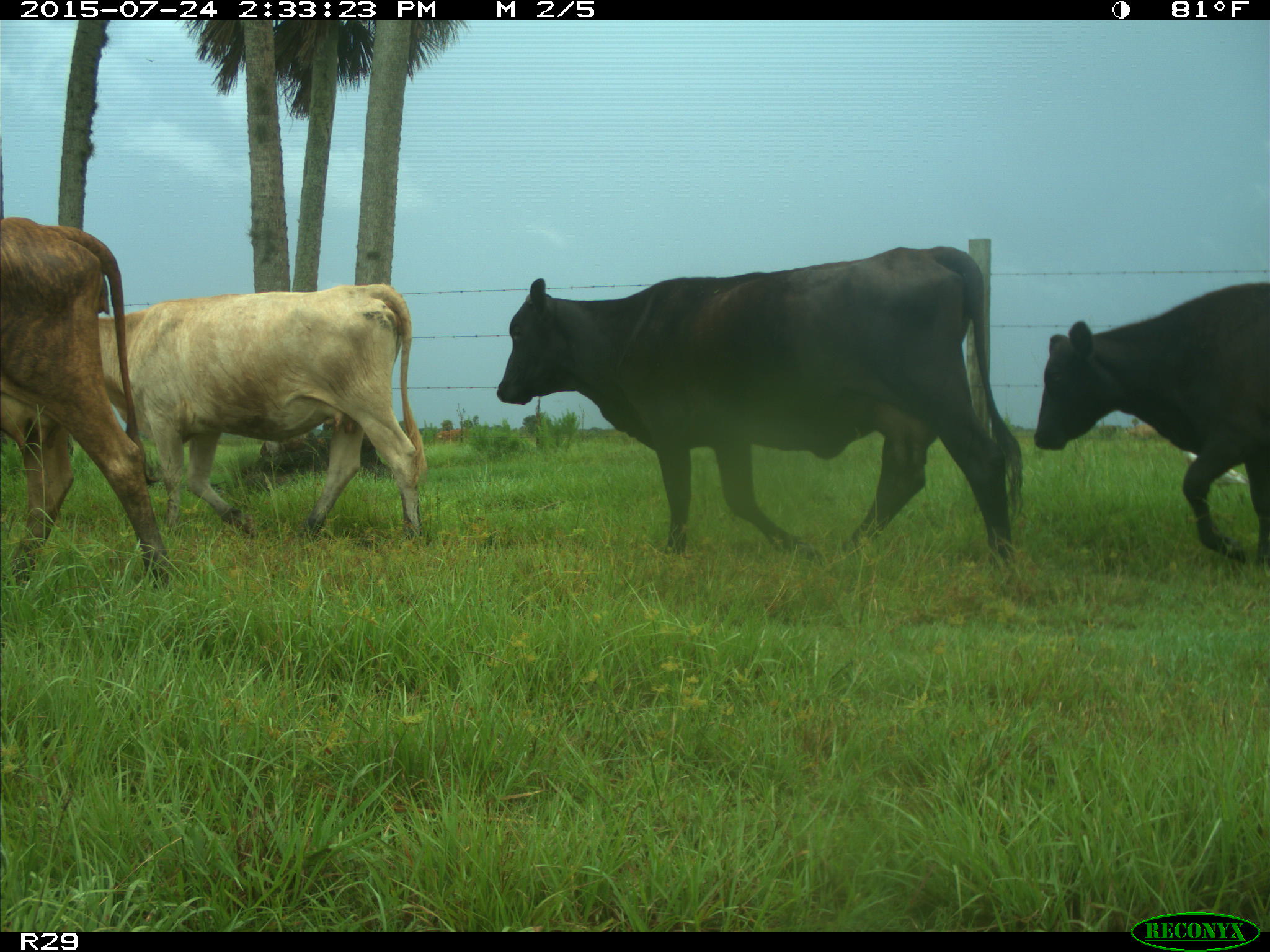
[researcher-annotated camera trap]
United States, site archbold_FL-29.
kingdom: Animalia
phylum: Chordata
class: Mammalia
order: Artiodactyla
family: Bovidae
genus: Bos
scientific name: Bos taurus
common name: domestic cow